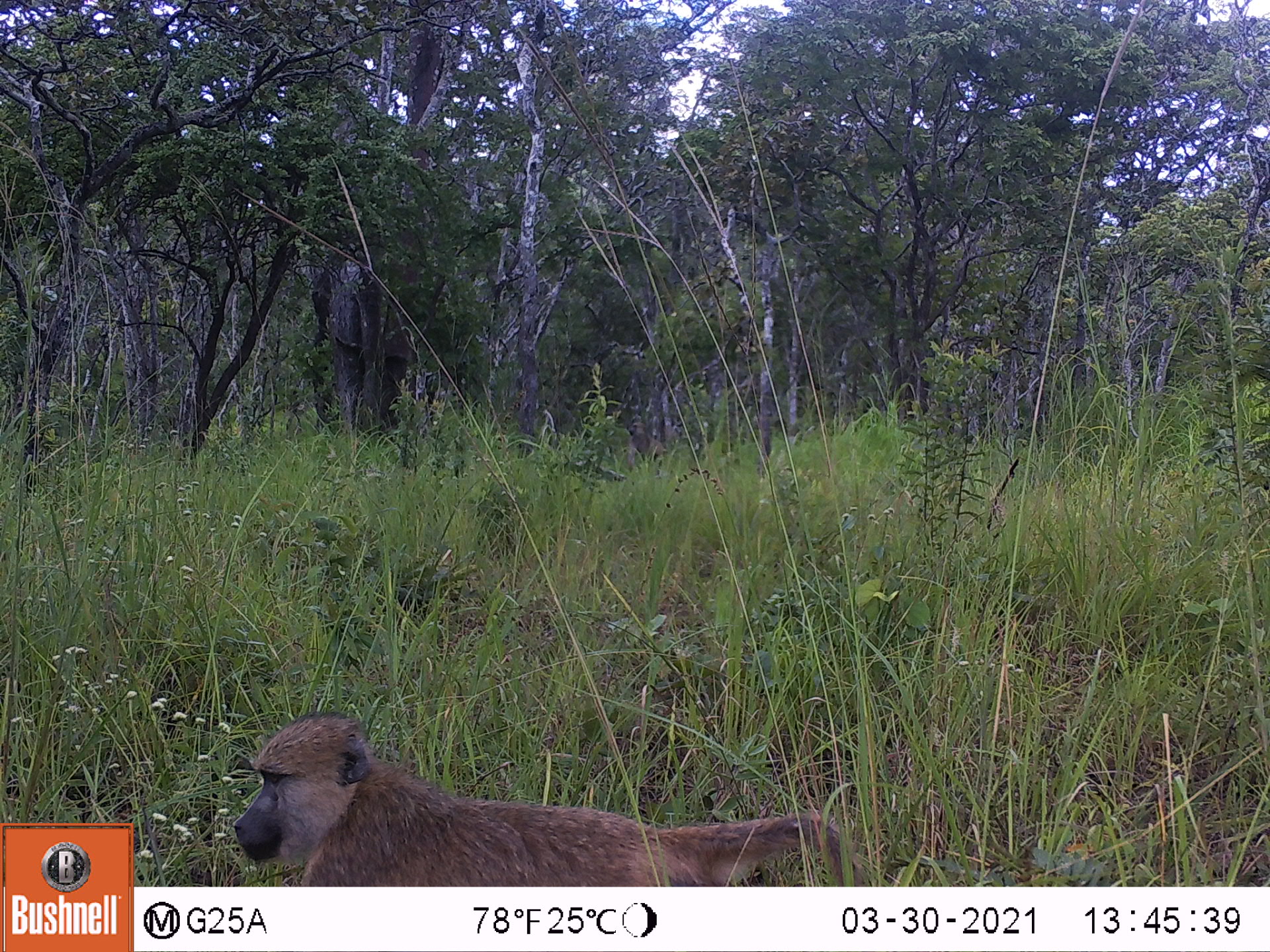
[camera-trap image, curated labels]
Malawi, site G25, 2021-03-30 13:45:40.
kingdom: Animalia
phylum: Chordata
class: Mammalia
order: Primates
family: Cercopithecidae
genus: Papio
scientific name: Papio cynocephalus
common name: yellow baboon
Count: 1.